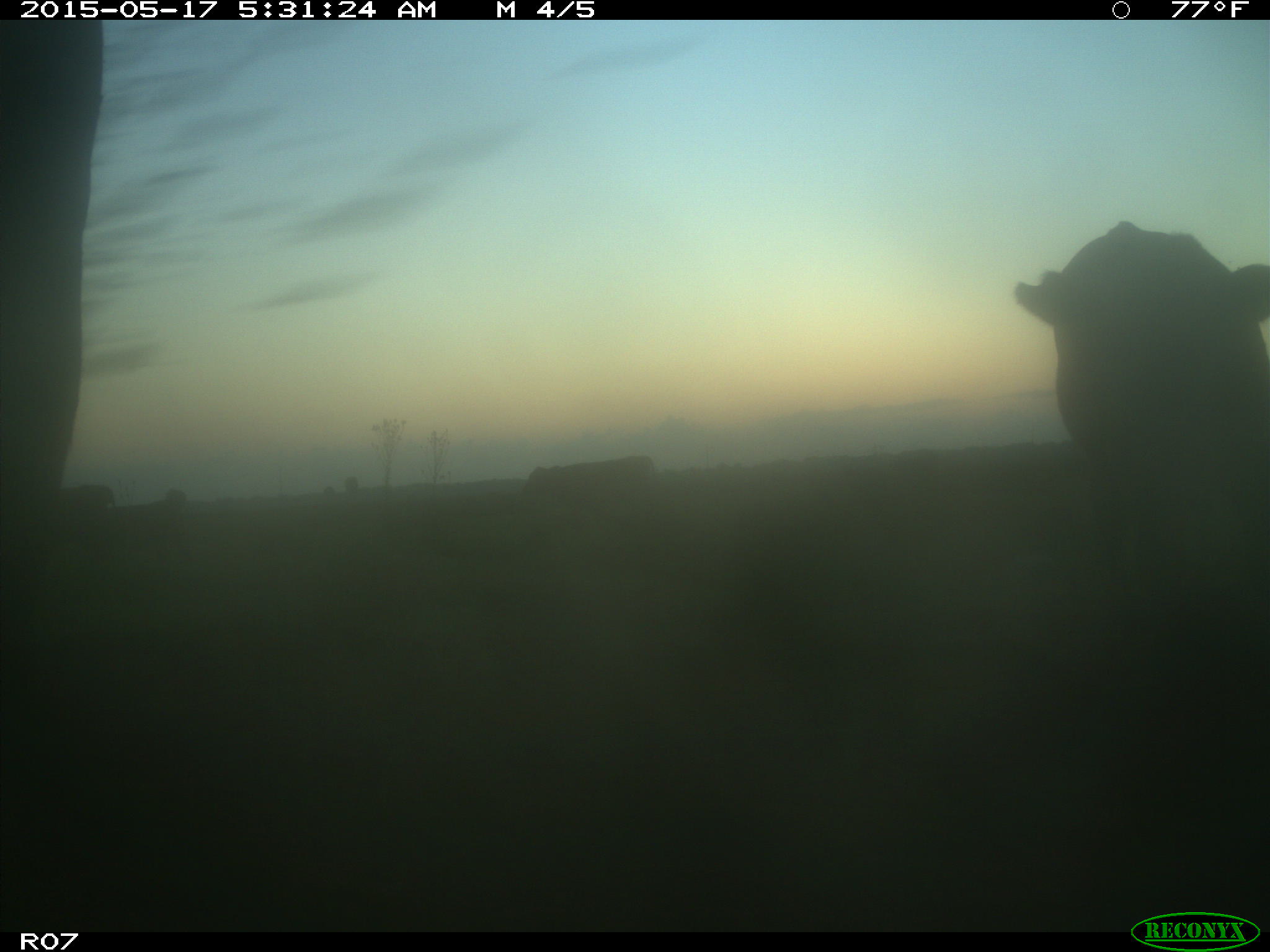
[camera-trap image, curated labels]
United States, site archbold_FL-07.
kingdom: Animalia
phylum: Chordata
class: Mammalia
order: Artiodactyla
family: Bovidae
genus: Bos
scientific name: Bos taurus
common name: domestic cow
Bos taurus (domestic cow).